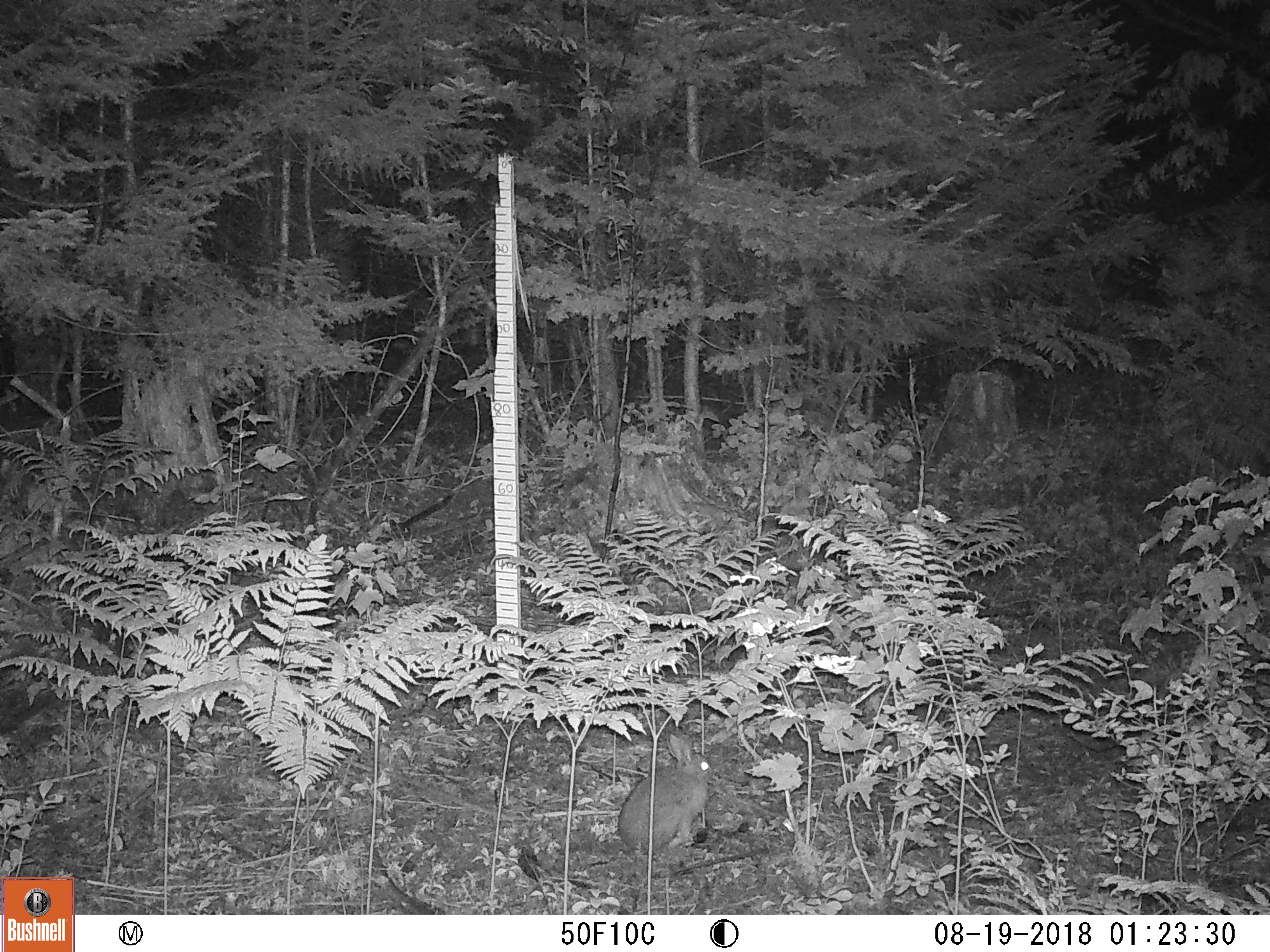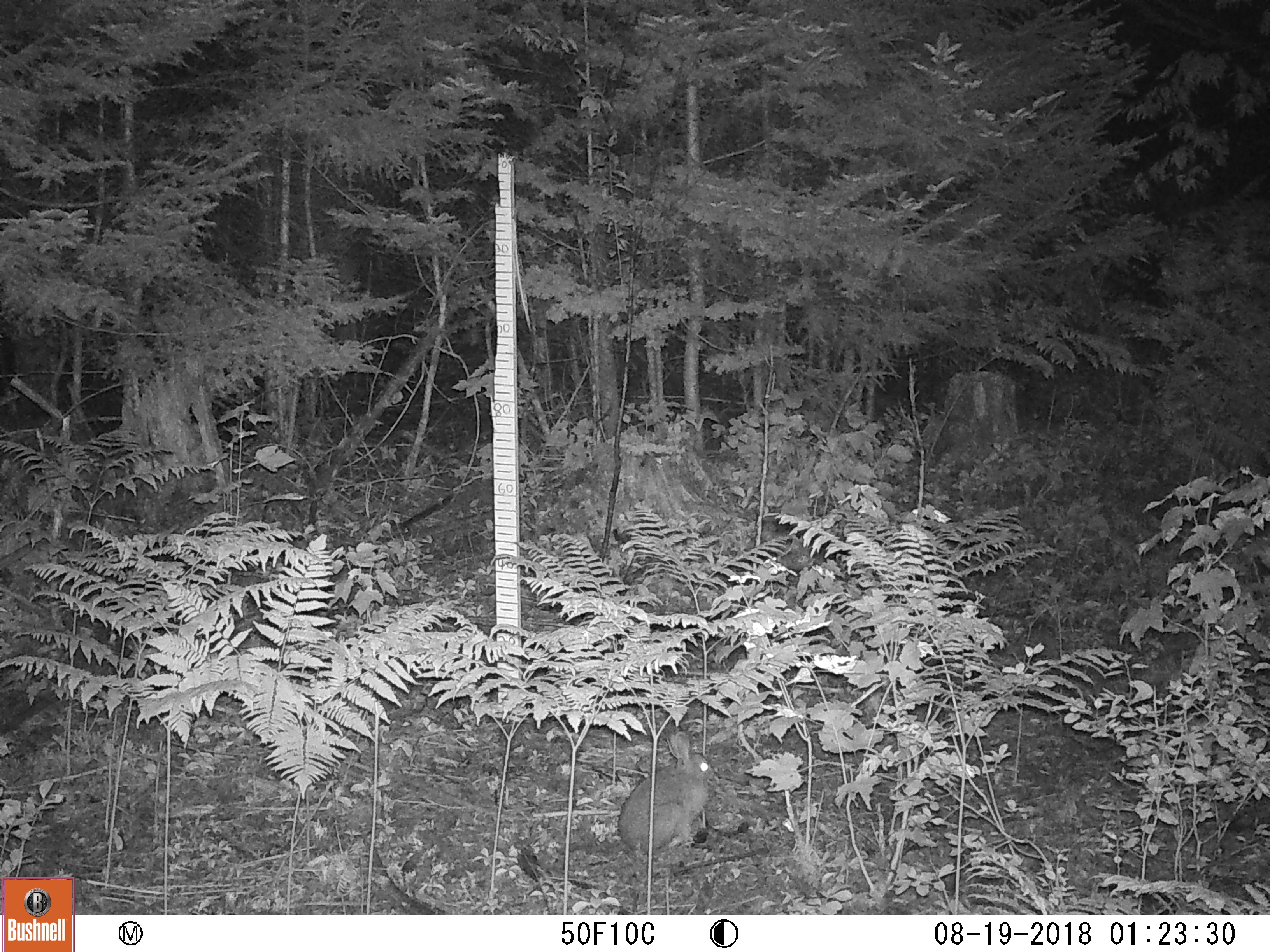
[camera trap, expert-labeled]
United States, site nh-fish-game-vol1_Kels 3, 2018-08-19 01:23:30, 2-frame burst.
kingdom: Animalia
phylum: Chordata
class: Mammalia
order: Lagomorpha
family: Leporidae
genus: Lepus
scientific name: Lepus americanus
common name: snowshoe hare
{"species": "snowshoe hare (Lepus americanus)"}